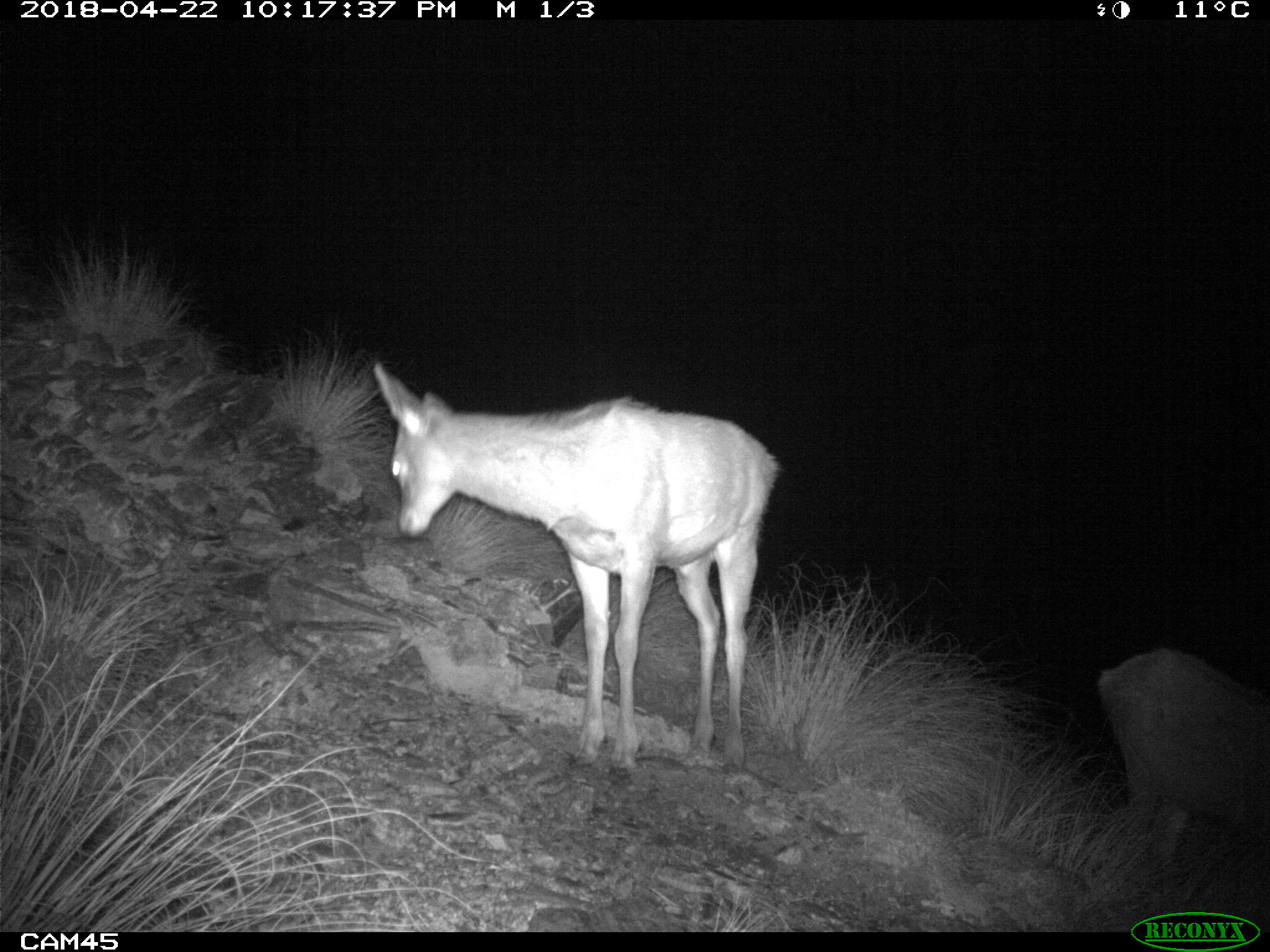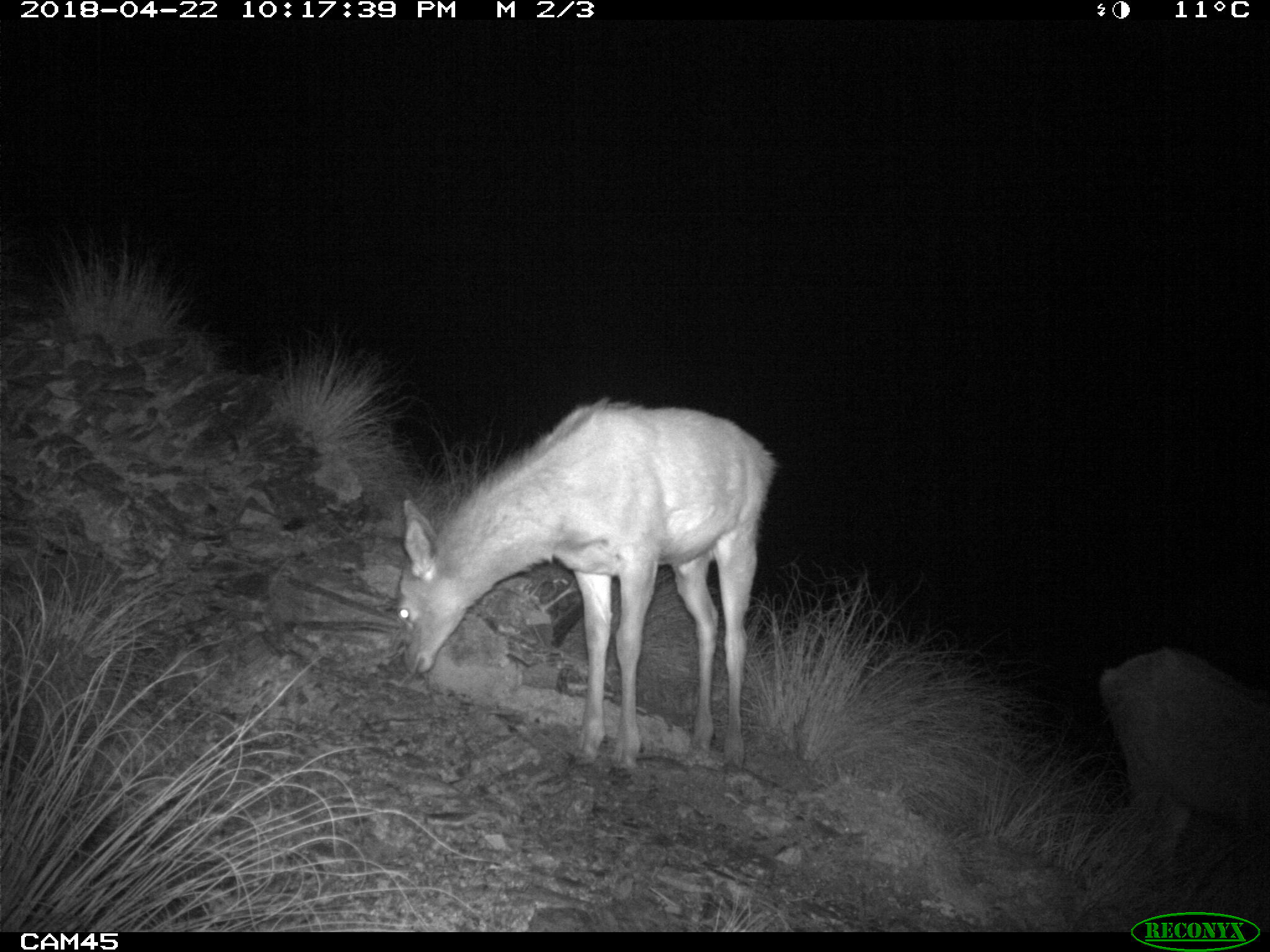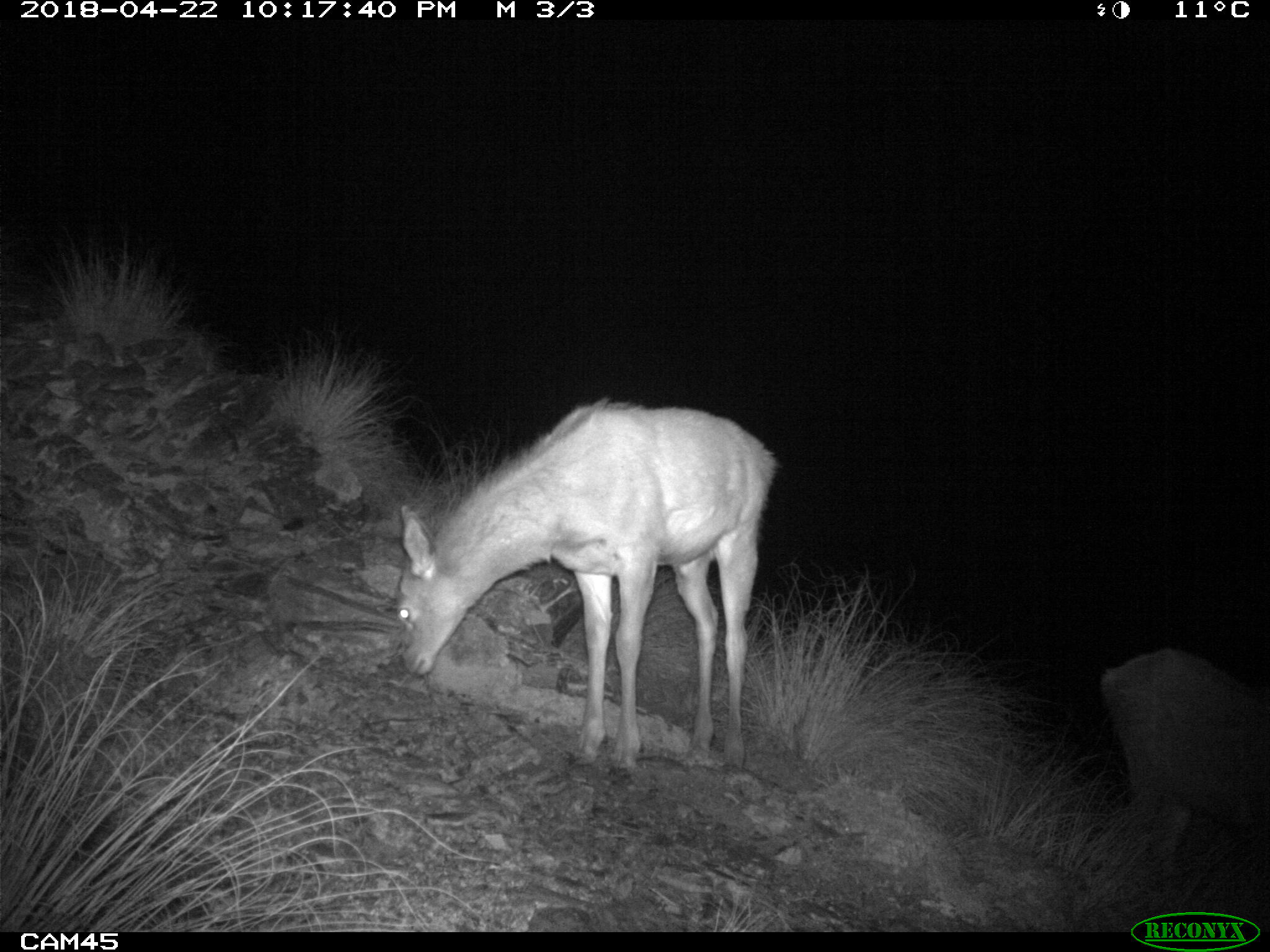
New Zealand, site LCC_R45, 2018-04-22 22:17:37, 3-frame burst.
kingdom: Animalia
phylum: Chordata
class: Mammalia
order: Artiodactyla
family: Cervidae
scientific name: Cervidae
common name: deer